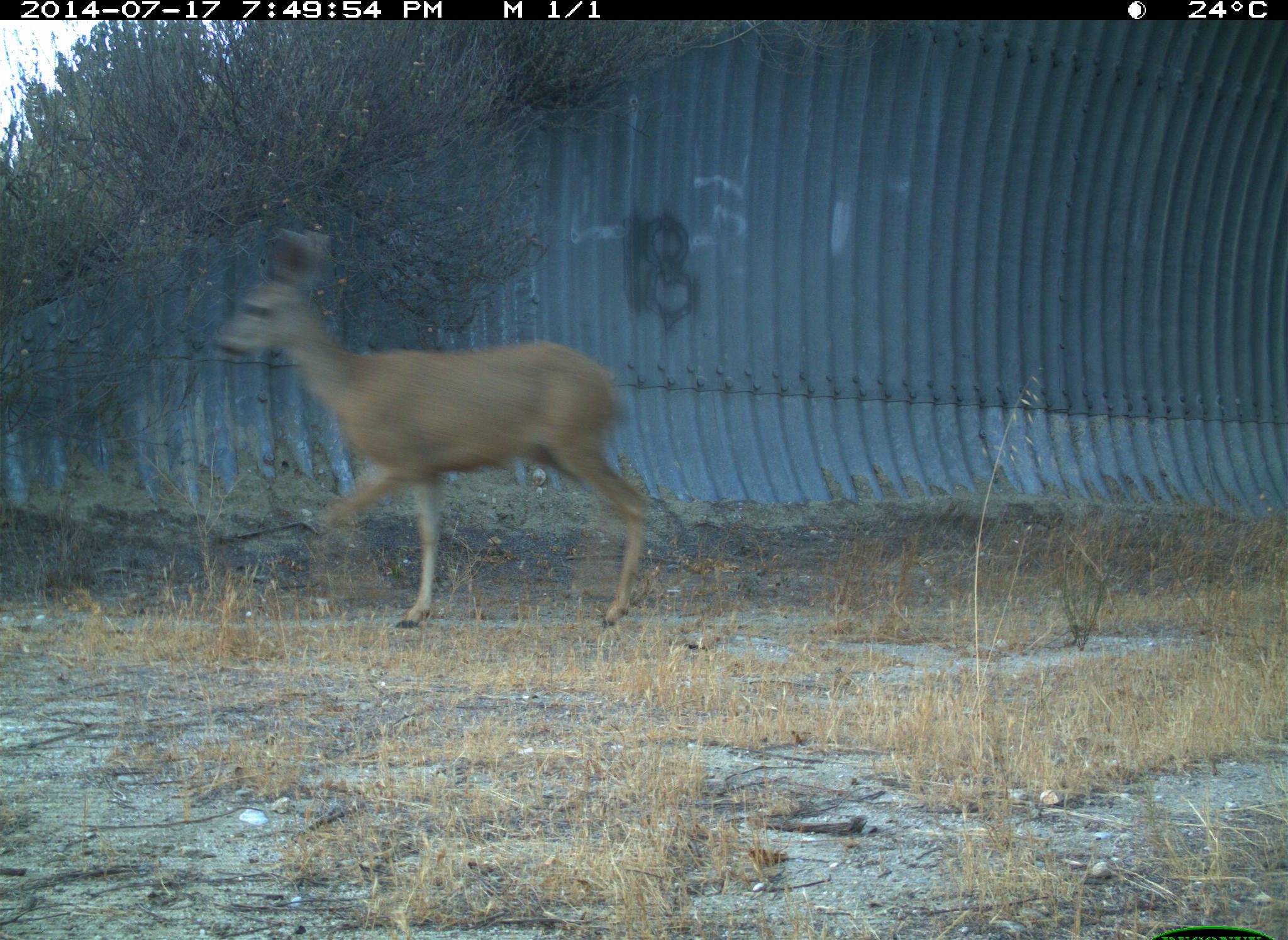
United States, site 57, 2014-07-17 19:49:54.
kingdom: Animalia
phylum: Chordata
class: Mammalia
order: Artiodactyla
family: Cervidae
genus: Odocoileus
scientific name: Odocoileus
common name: deer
Deer (Odocoileus).